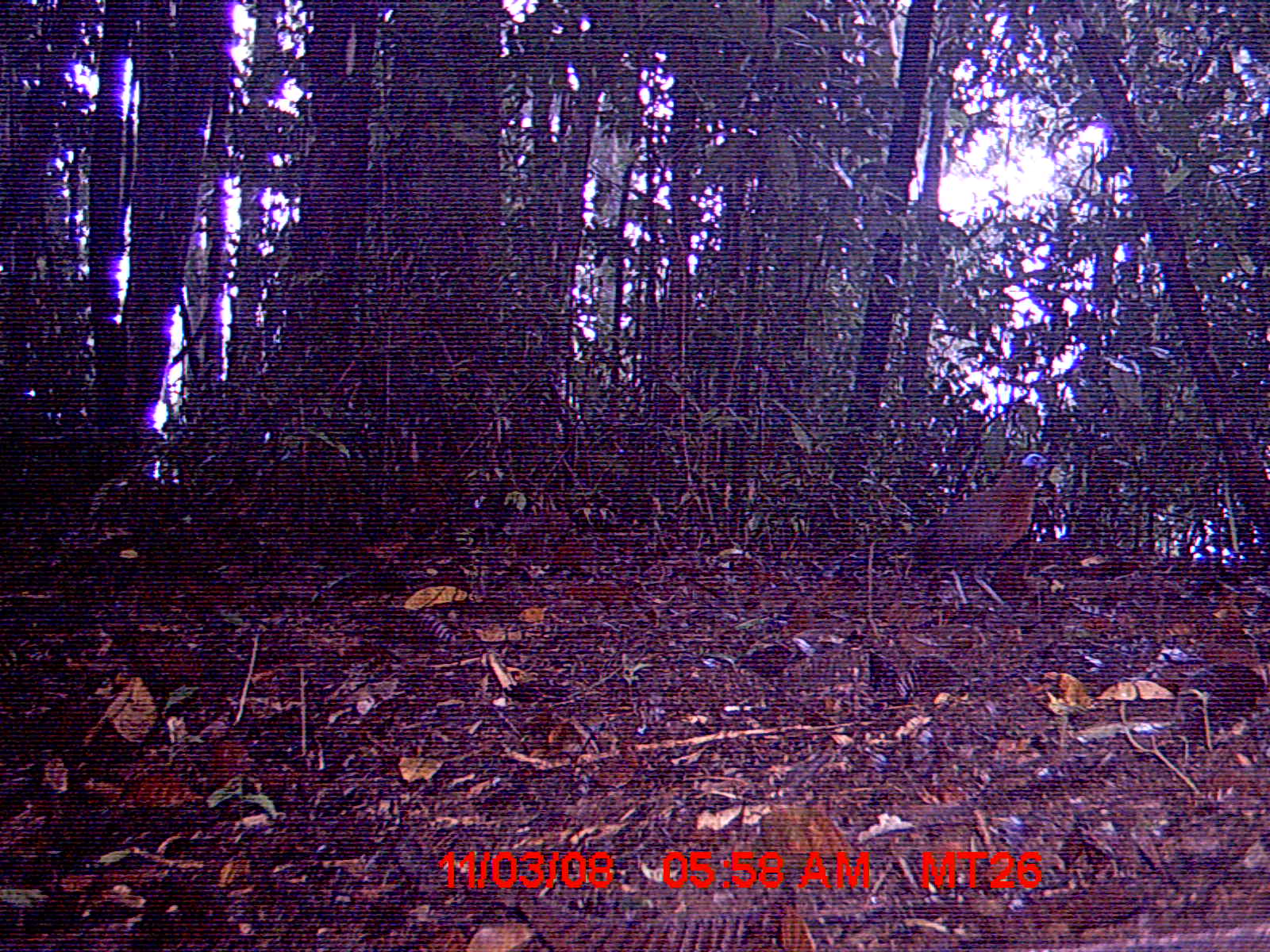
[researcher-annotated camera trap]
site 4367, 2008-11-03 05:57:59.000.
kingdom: Animalia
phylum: Chordata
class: Aves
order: Cuculiformes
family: Cuculidae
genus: Coua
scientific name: Coua serriana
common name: red-breasted coua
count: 1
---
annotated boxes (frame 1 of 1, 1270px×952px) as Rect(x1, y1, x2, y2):
coua serriana: Rect(811, 449, 1055, 609)